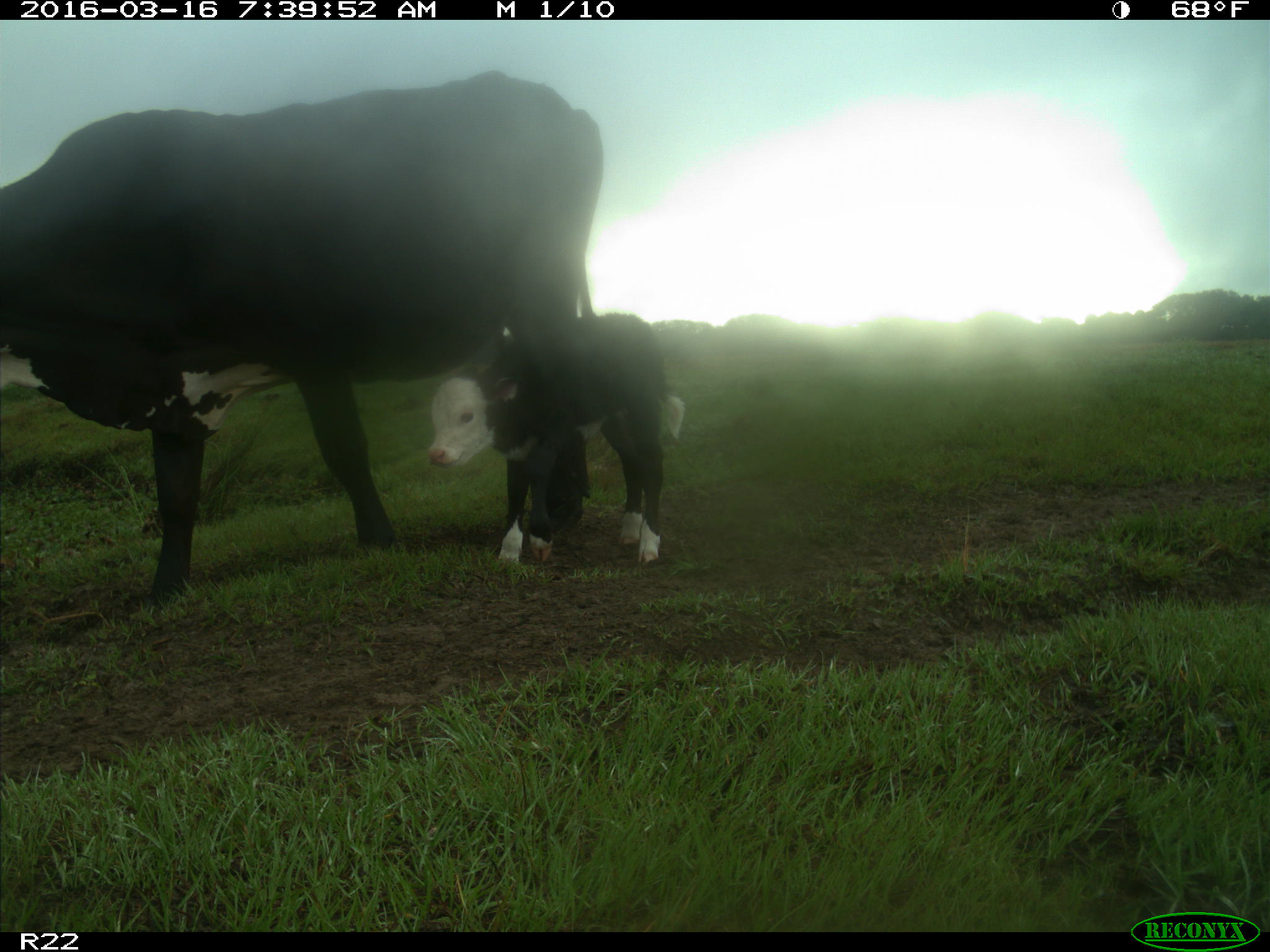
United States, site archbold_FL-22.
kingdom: Animalia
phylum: Chordata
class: Mammalia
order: Artiodactyla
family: Bovidae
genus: Bos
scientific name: Bos taurus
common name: domestic cow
Bos taurus (domestic cow).